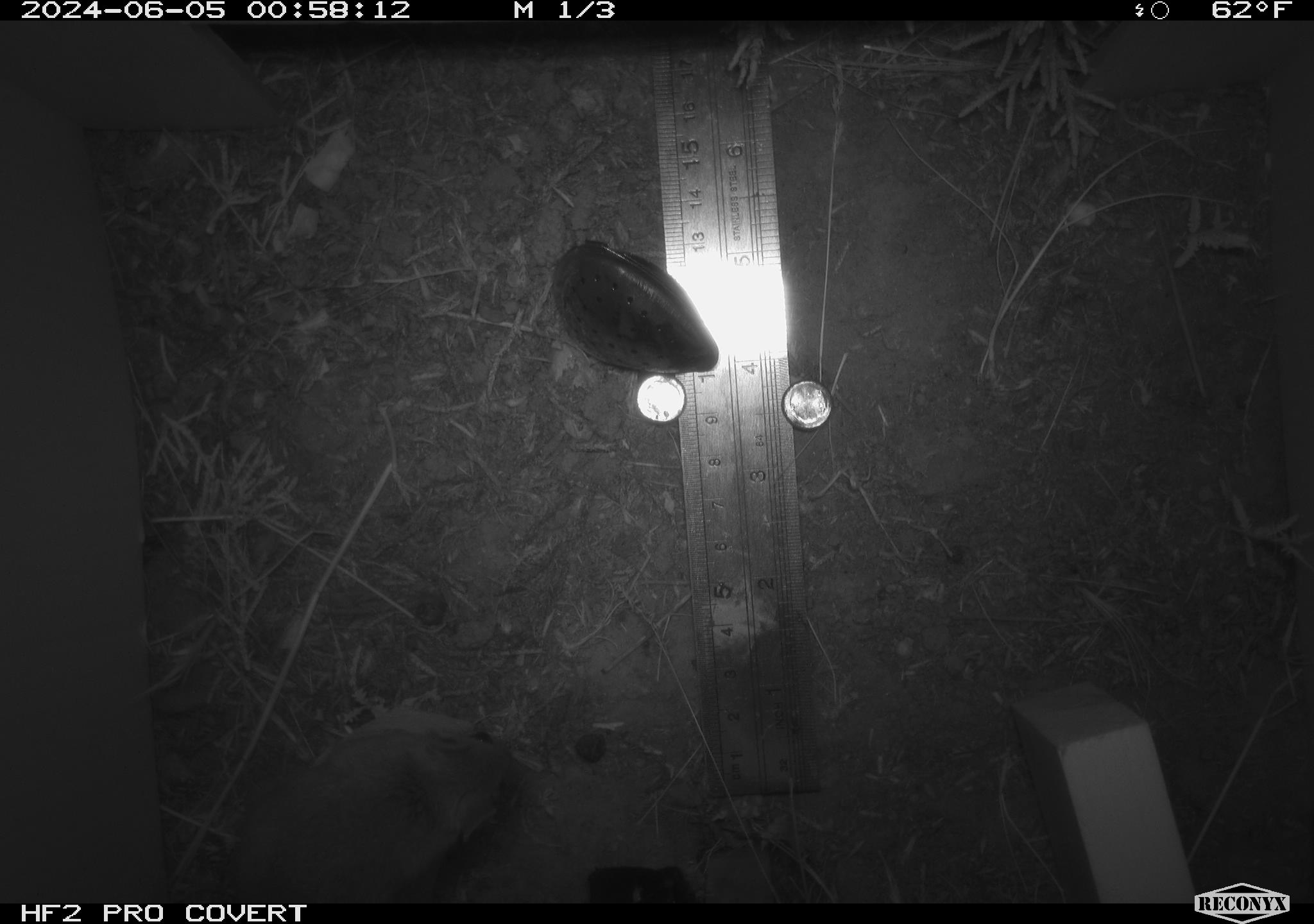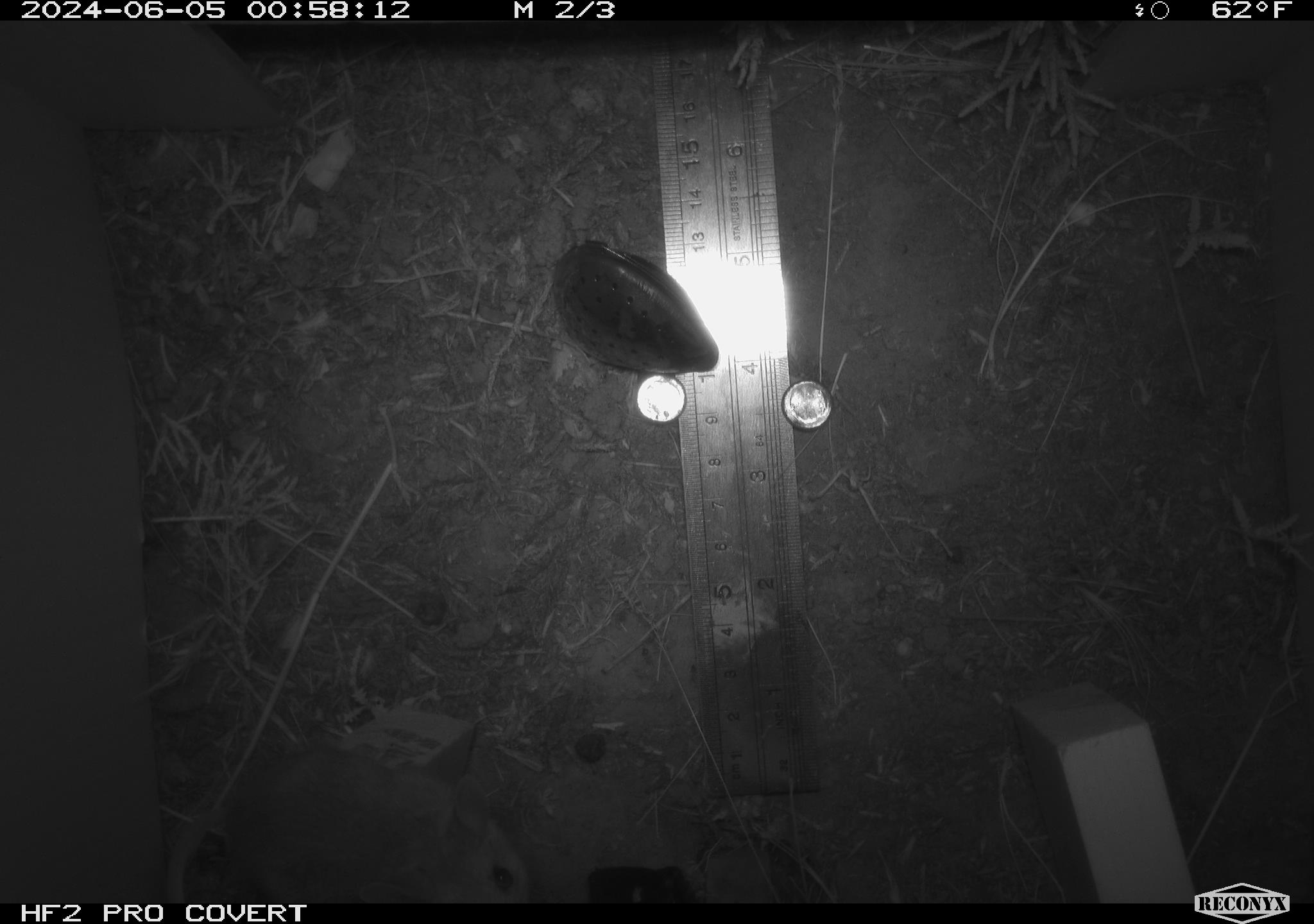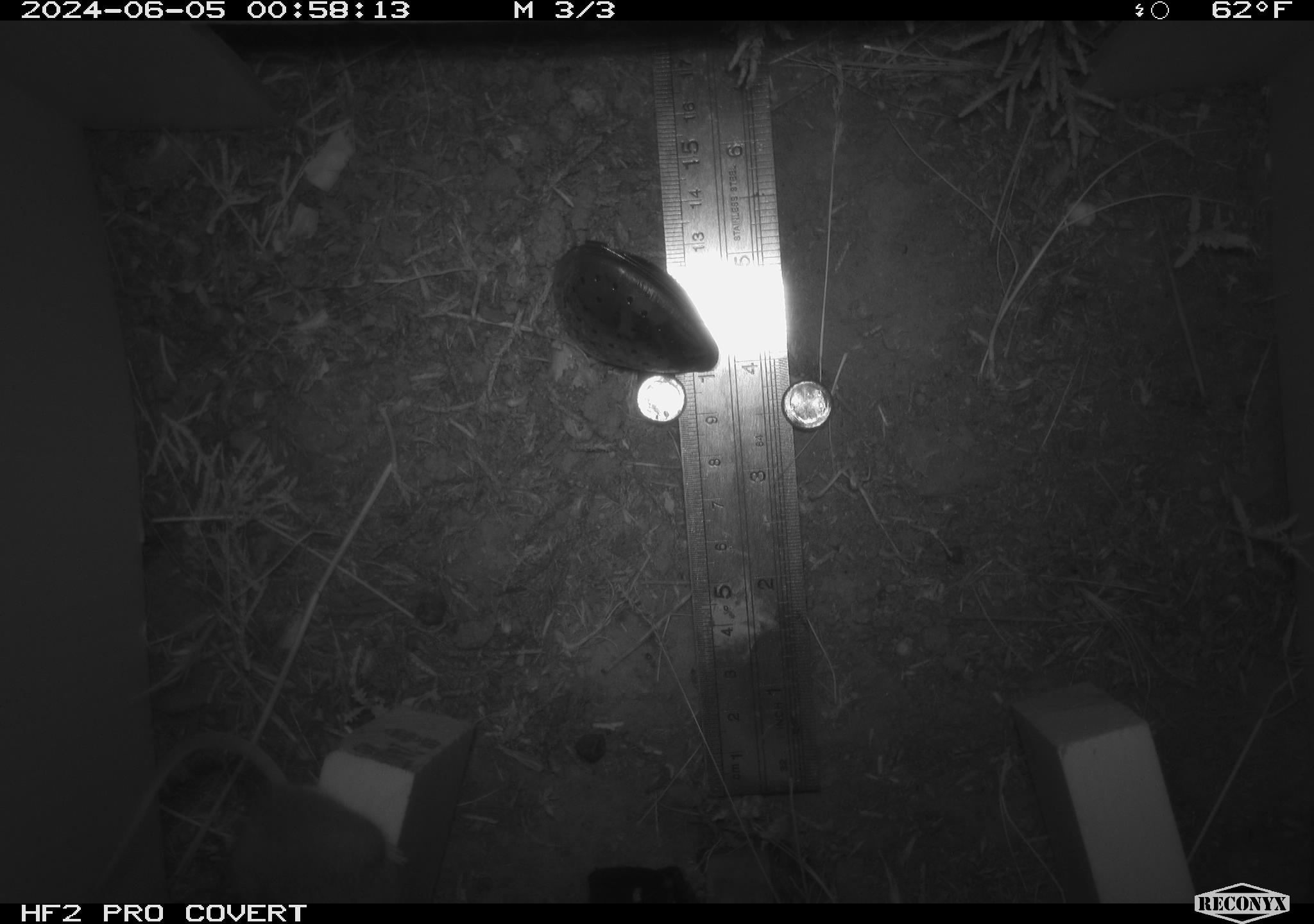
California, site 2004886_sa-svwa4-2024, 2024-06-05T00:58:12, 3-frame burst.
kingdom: Animalia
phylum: Chordata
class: Mammalia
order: Rodentia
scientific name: Rodentia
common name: mouse species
Mouse species (Rodentia).